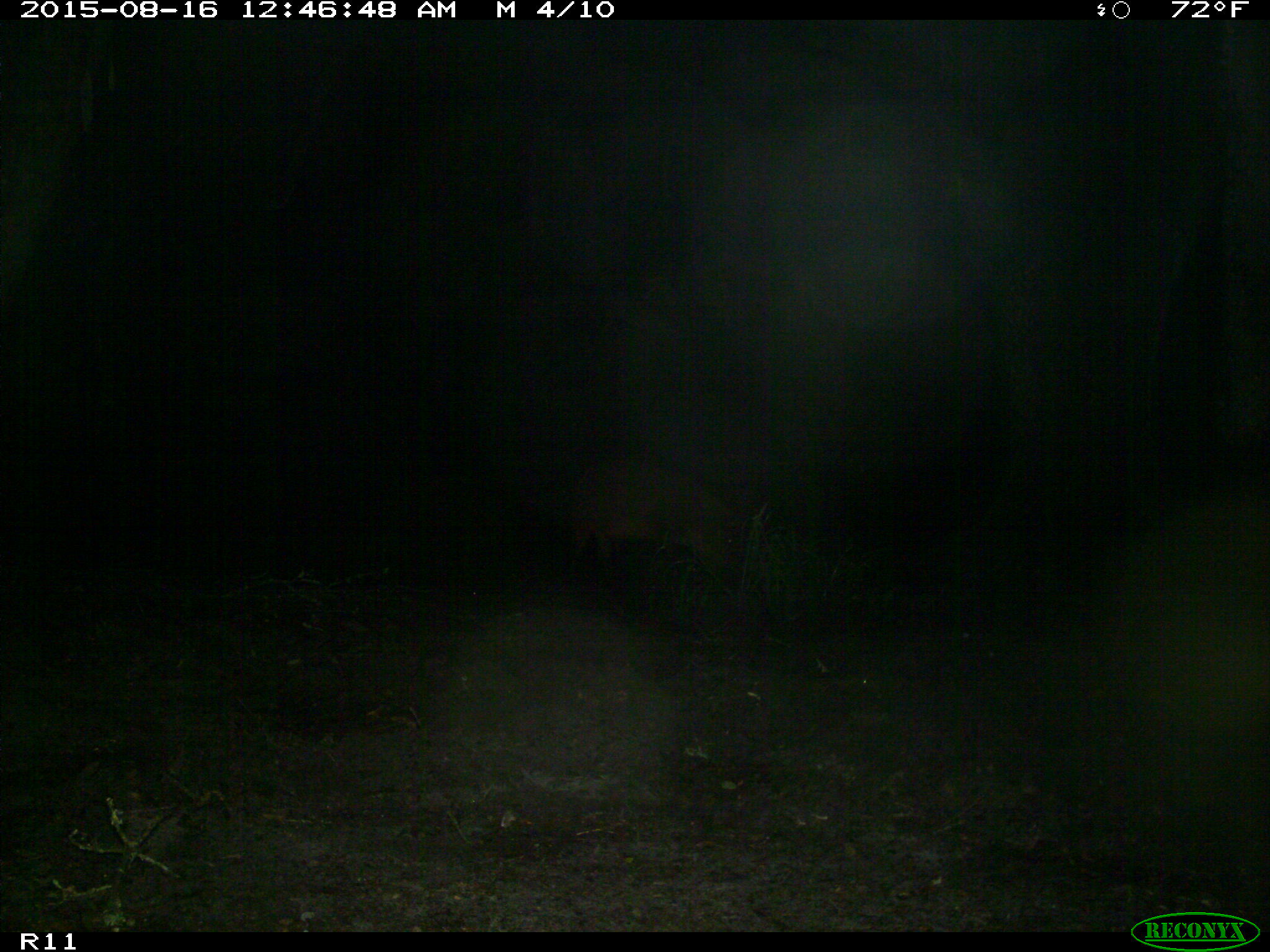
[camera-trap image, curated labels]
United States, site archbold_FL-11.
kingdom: Animalia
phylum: Chordata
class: Mammalia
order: Artiodactyla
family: Suidae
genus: Sus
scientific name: Sus scrofa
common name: wild boar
Sus scrofa (wild boar).